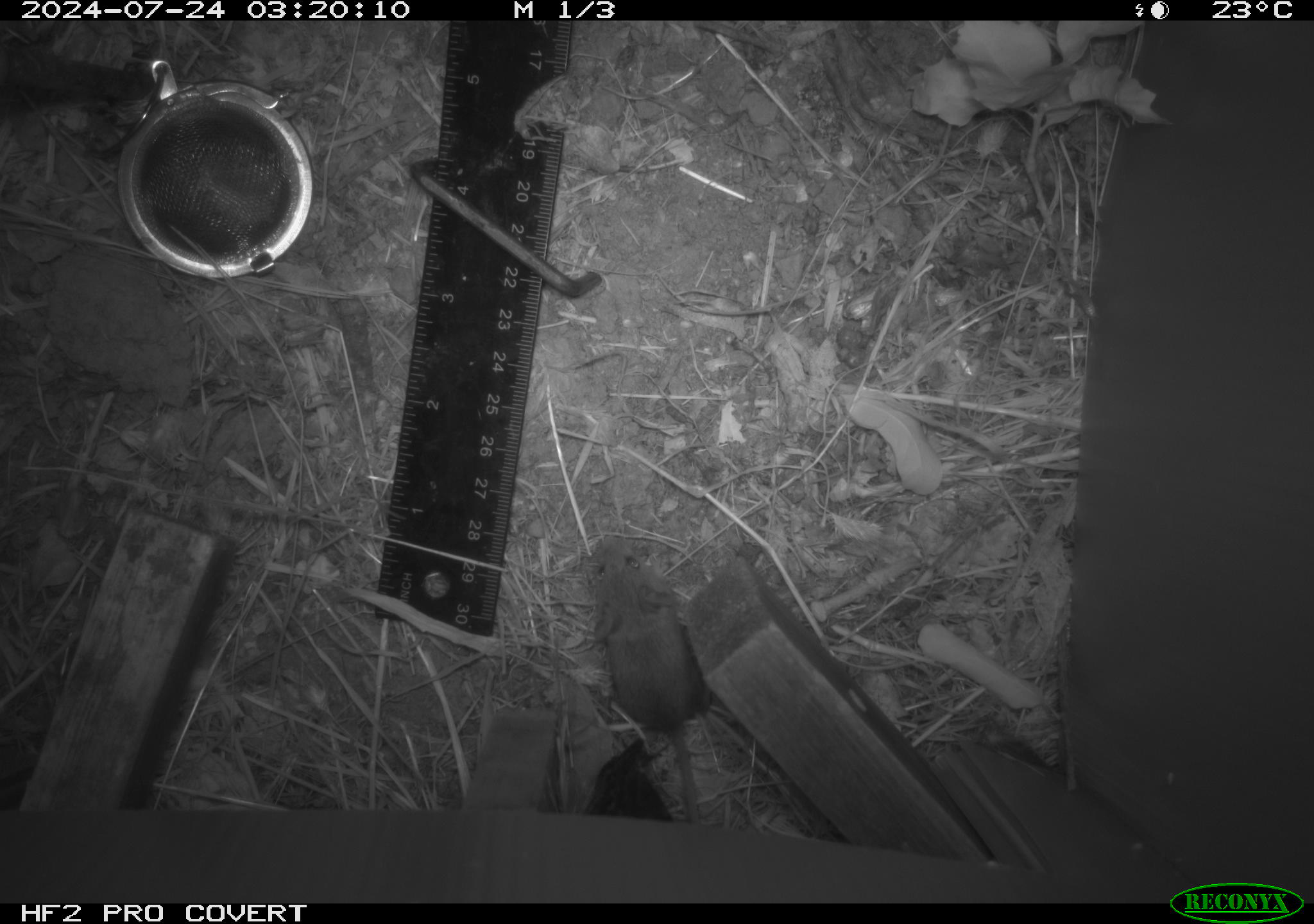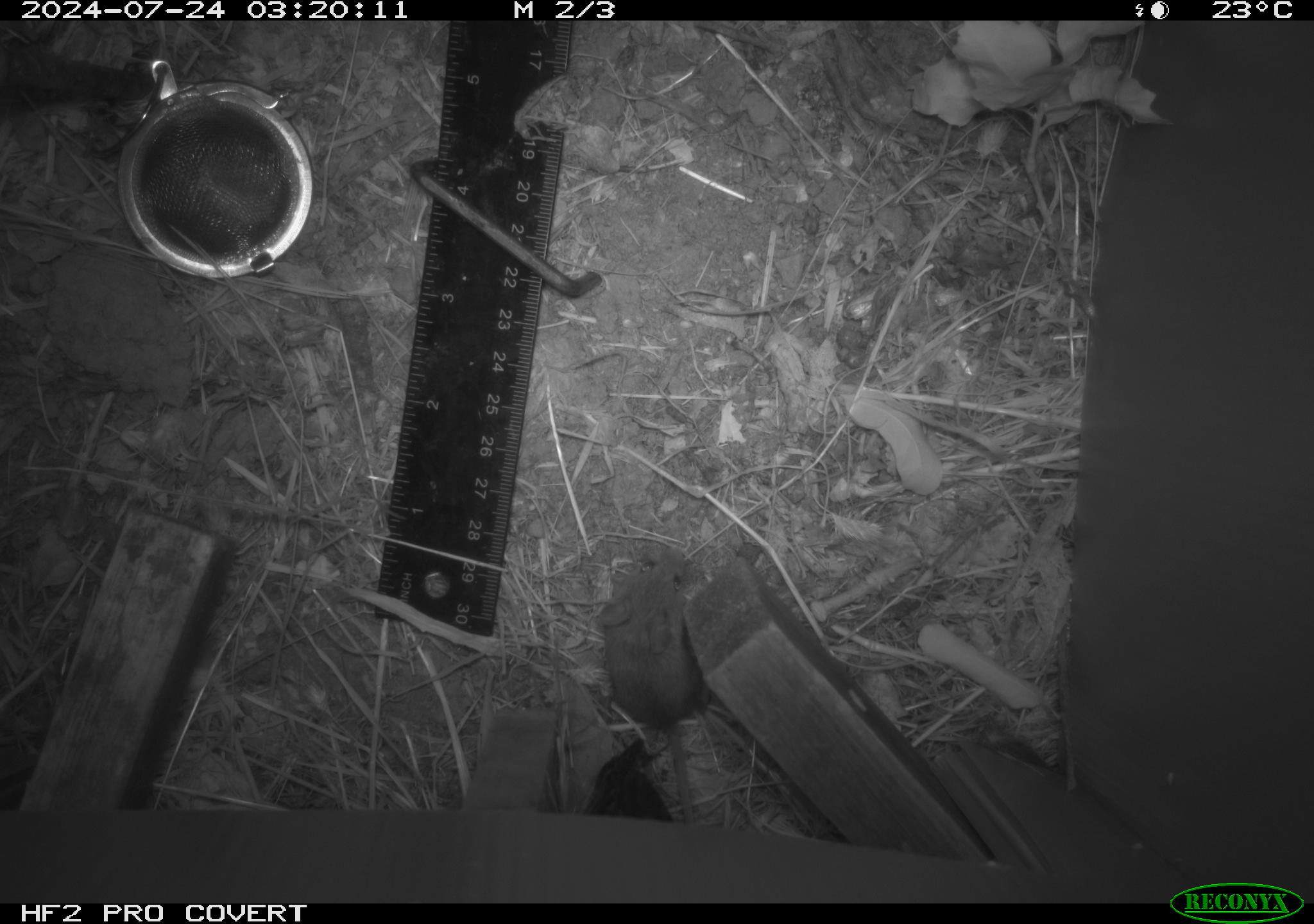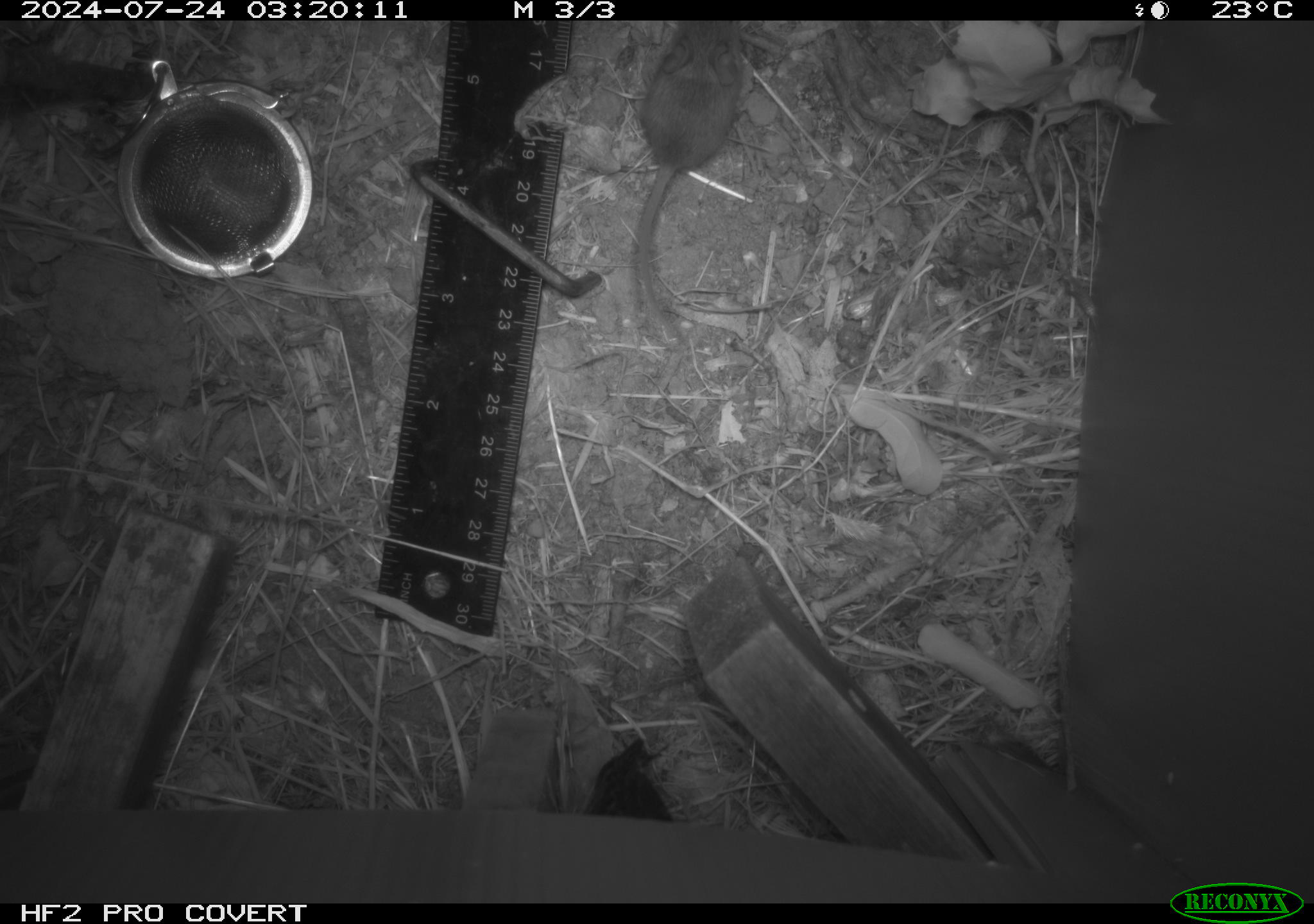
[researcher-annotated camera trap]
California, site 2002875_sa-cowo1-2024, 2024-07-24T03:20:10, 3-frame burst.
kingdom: Animalia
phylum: Chordata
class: Mammalia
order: Rodentia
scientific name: Rodentia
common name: mouse species